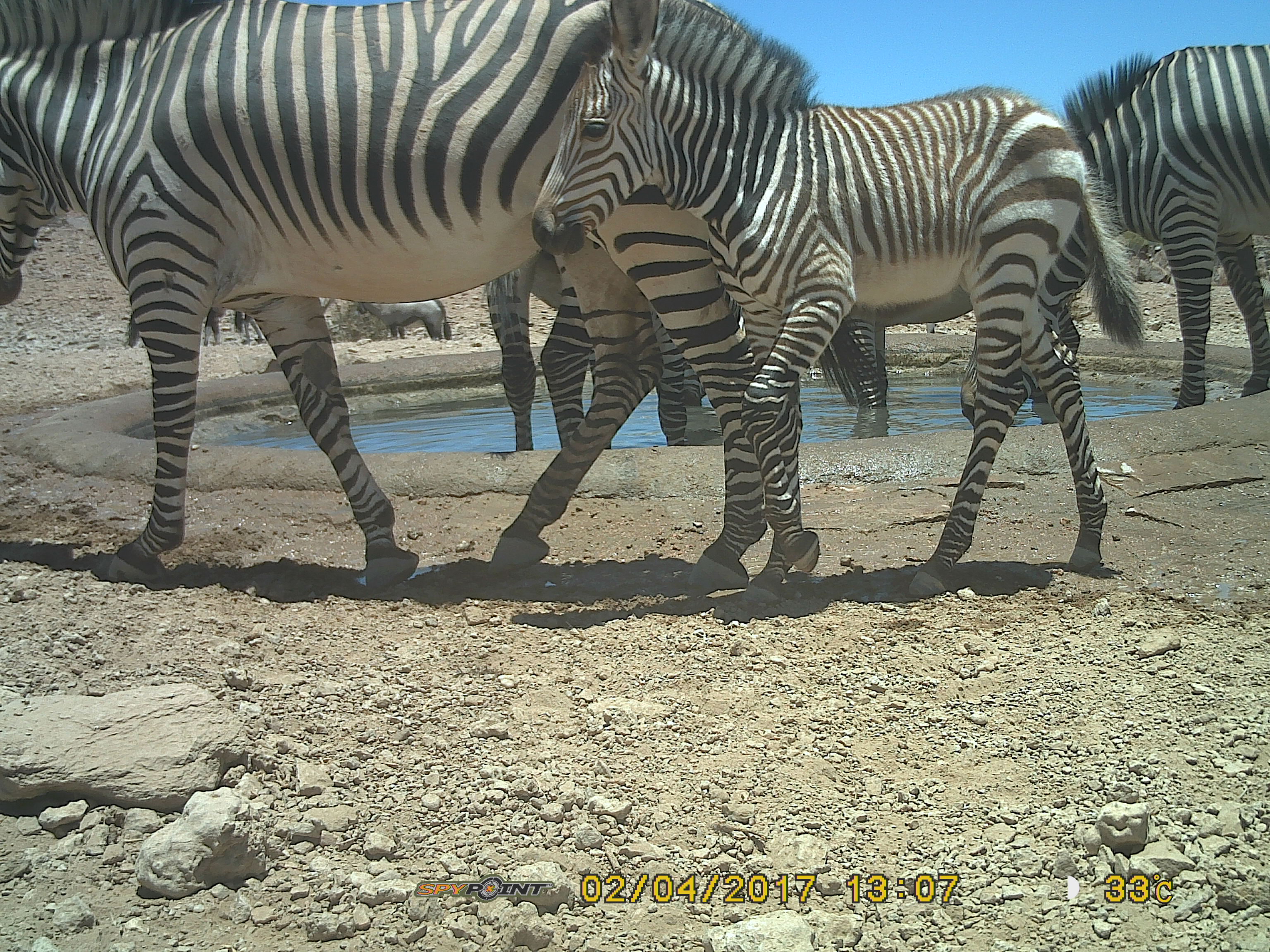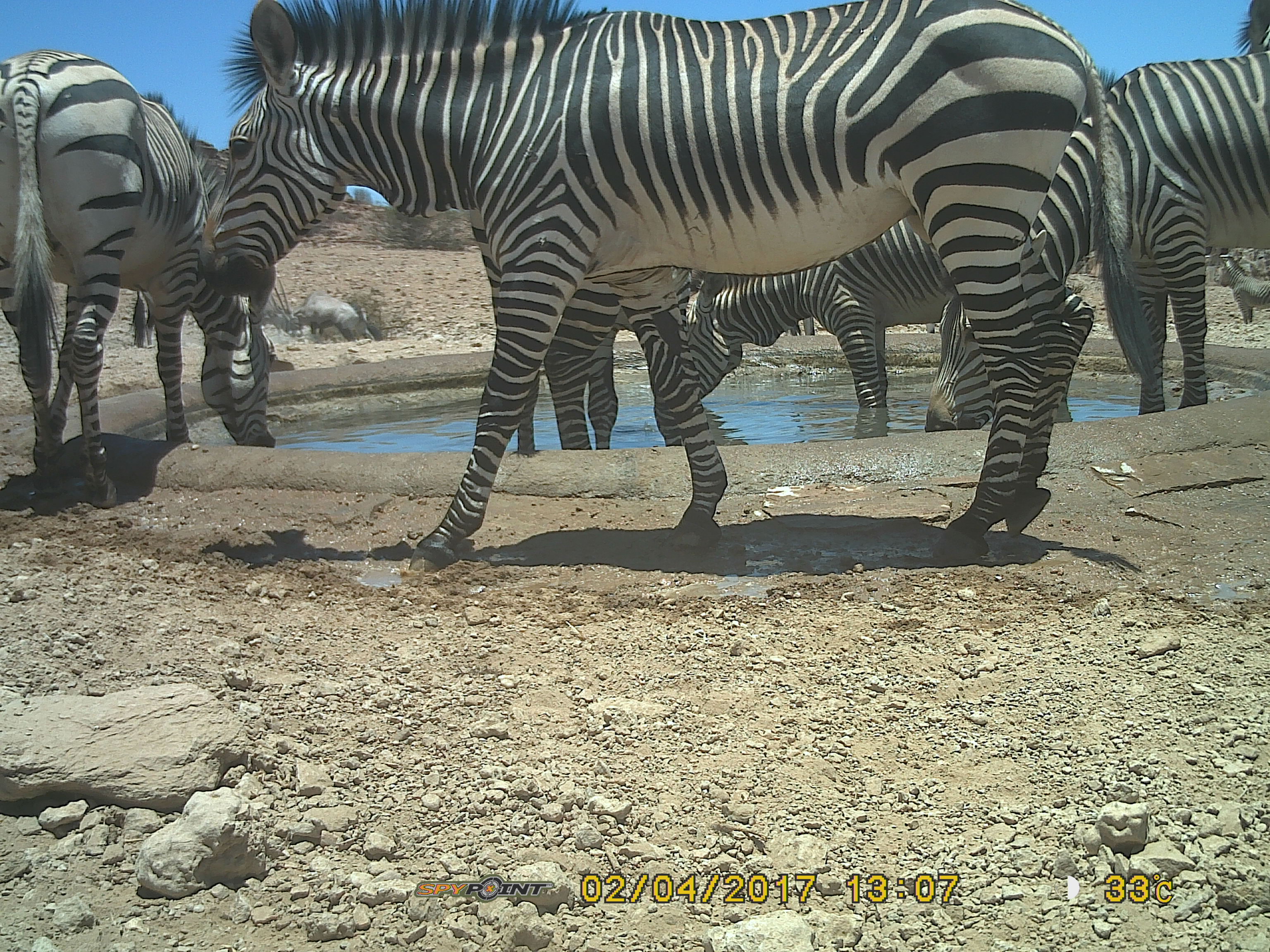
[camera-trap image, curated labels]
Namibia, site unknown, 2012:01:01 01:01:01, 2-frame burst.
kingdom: Animalia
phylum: Chordata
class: Mammalia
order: Perissodactyla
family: Equidae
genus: Equus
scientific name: Equus zebra hartmannae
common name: hartmann's mountain zebra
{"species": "Equus zebra hartmannae (hartmann's mountain zebra)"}